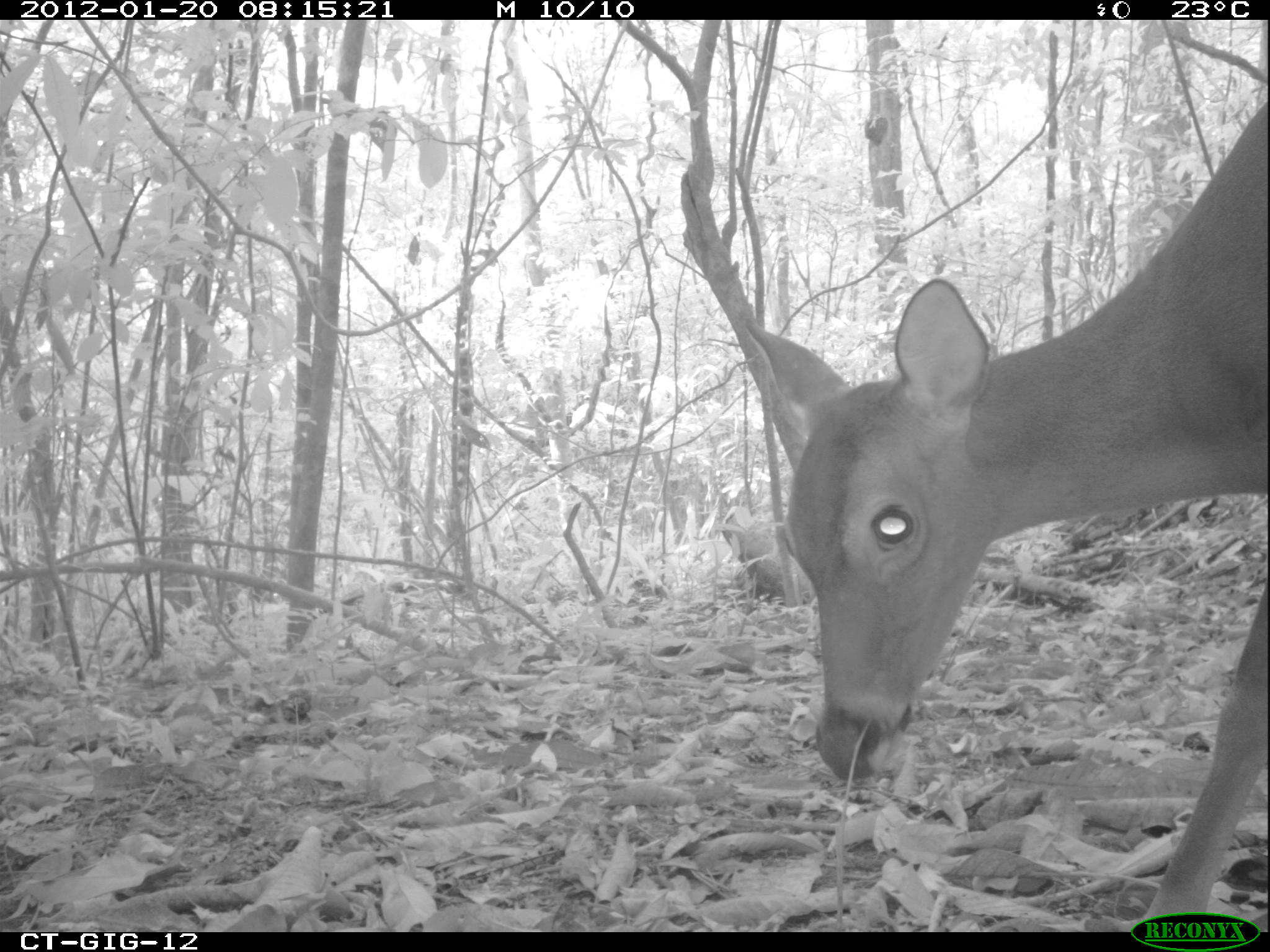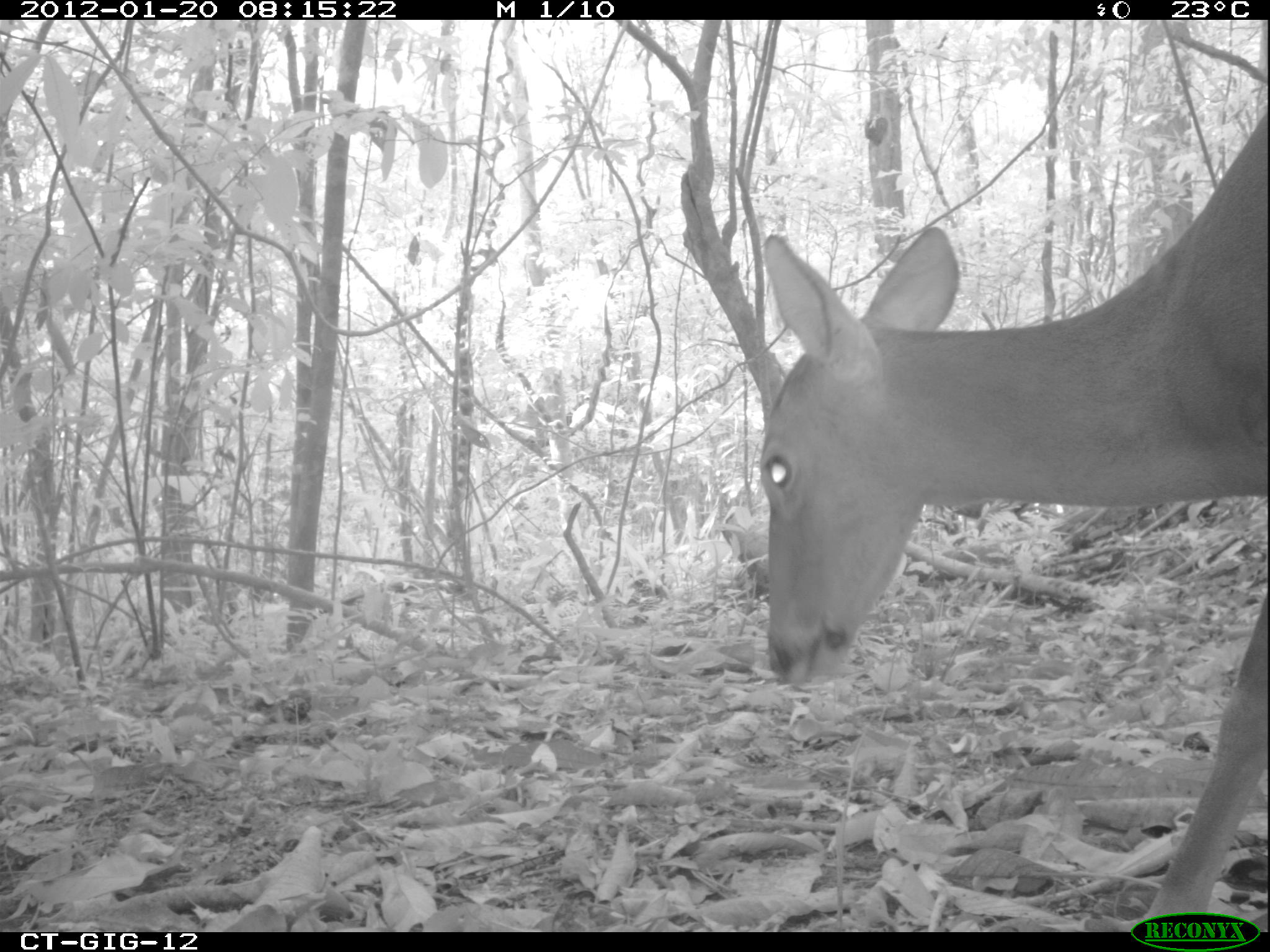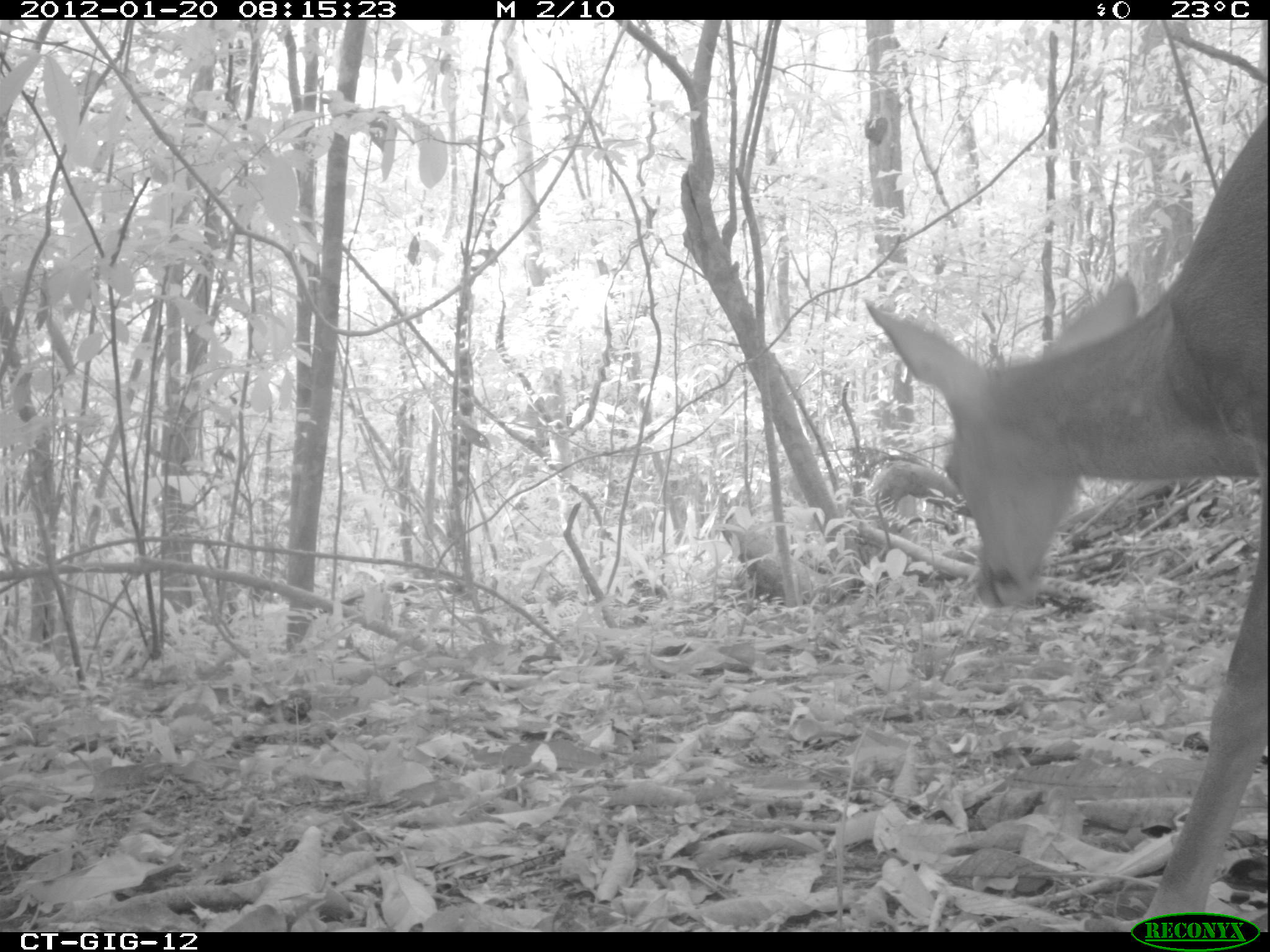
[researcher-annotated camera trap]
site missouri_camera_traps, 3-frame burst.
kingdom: Animalia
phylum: Chordata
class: Mammalia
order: Artiodactyla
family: Cervidae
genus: Odocoileus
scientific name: Odocoileus virginianus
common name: white-tailed deer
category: white tailed deer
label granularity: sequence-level